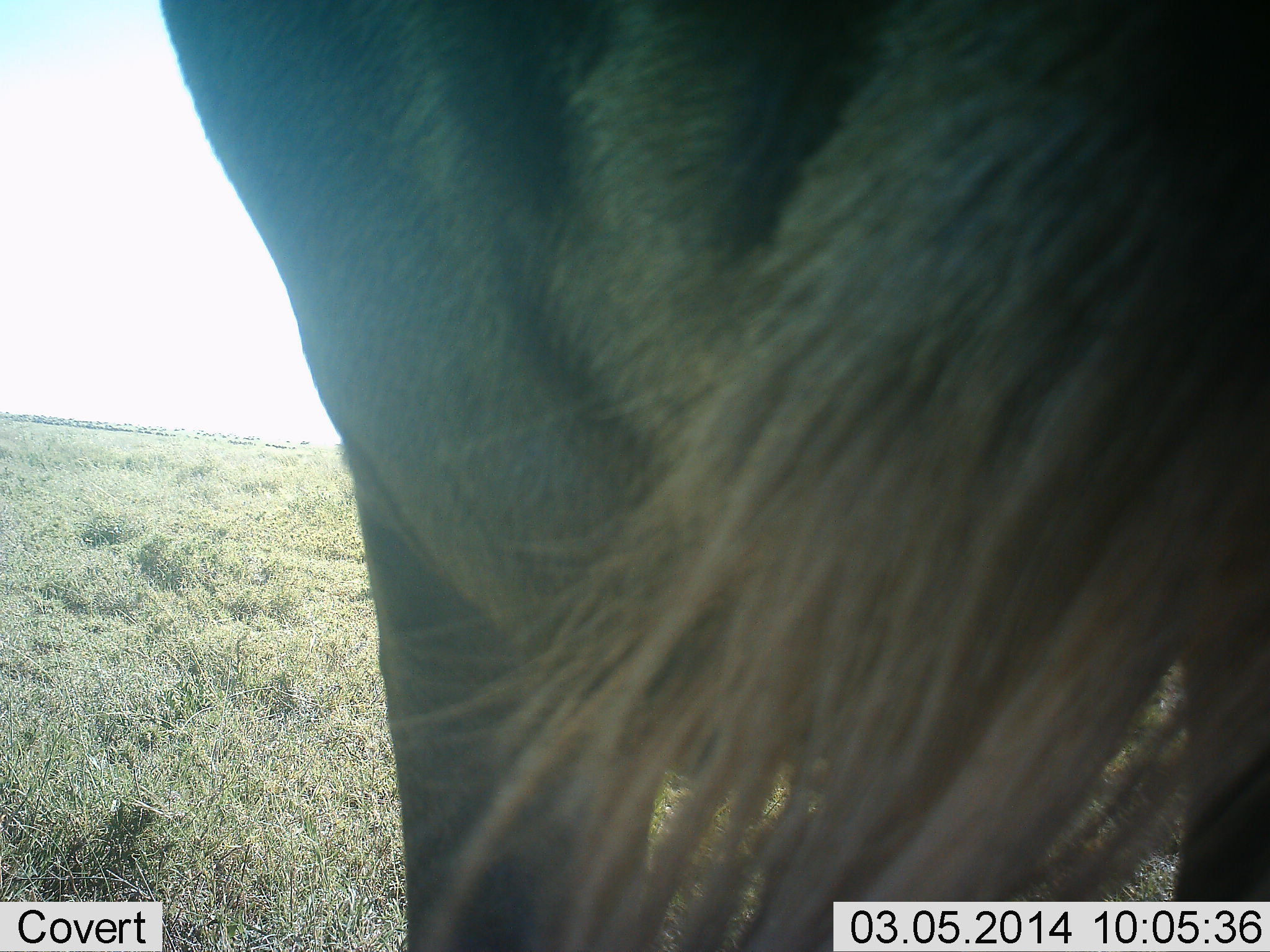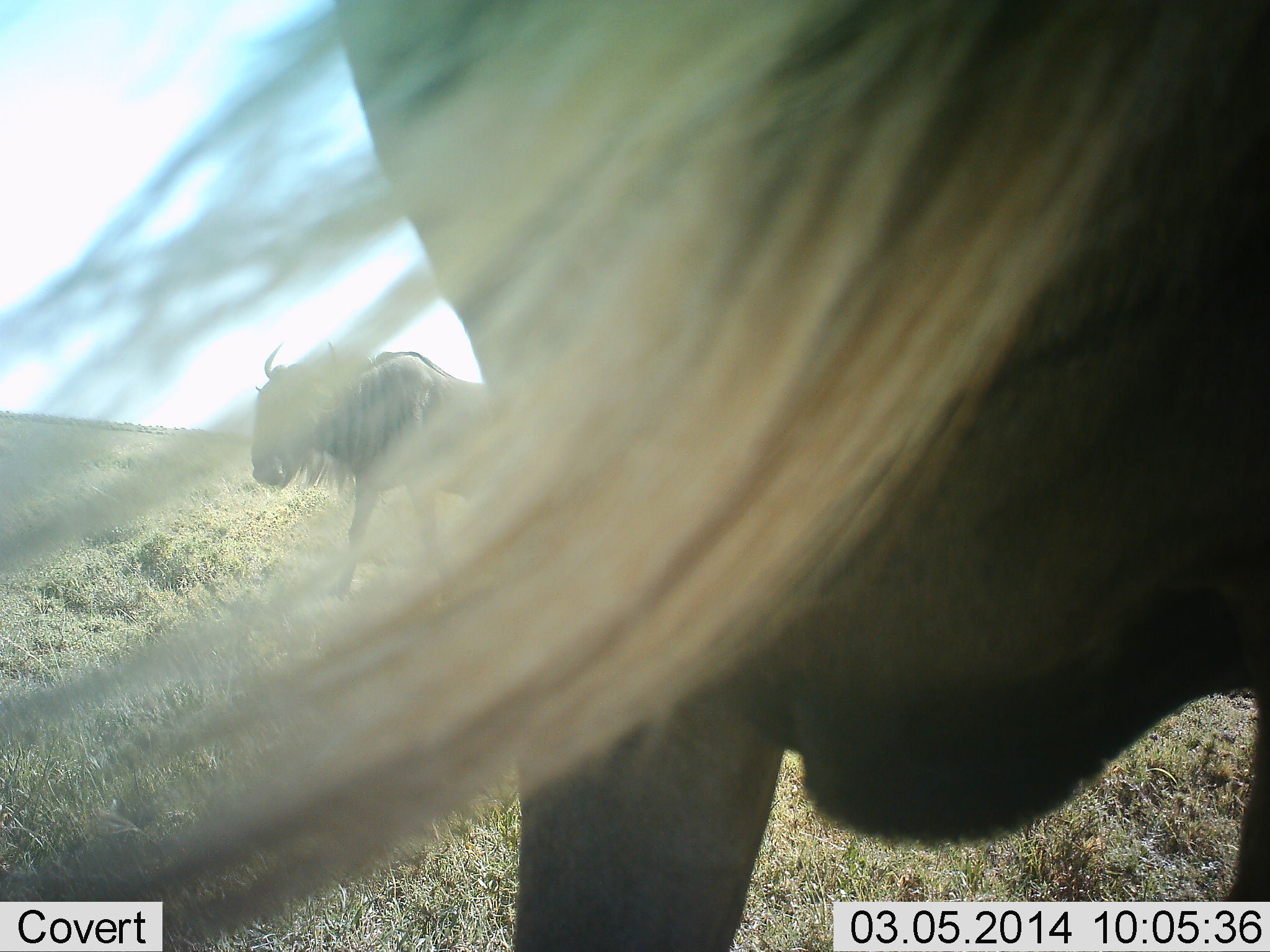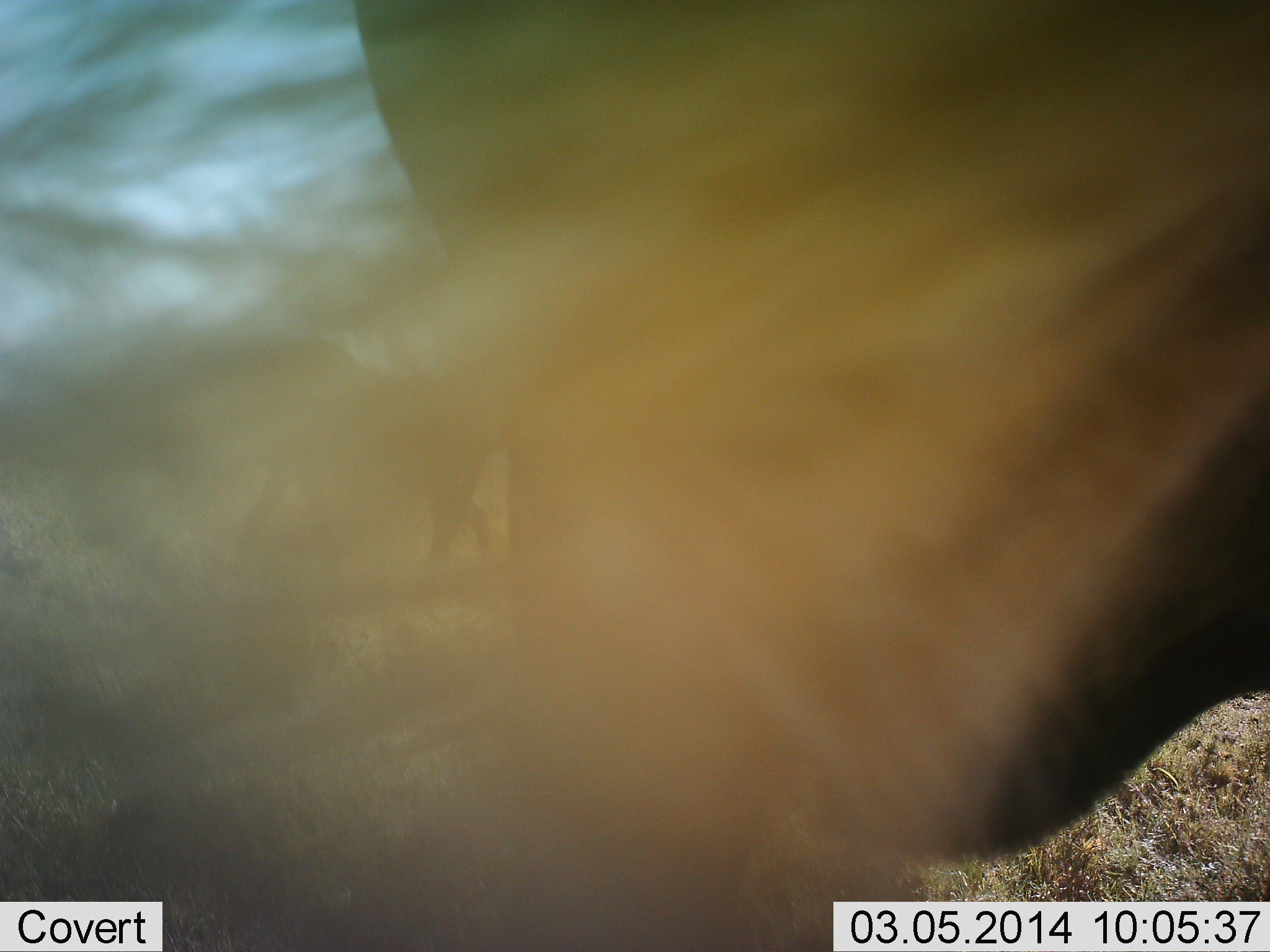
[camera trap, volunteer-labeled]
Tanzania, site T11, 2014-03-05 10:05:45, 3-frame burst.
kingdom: Animalia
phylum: Chordata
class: Mammalia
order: Artiodactyla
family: Bovidae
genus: Connochaetes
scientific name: Connochaetes taurinus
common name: blue wildebeest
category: wildebeest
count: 2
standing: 78%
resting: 2%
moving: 45%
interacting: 3%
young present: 0%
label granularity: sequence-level